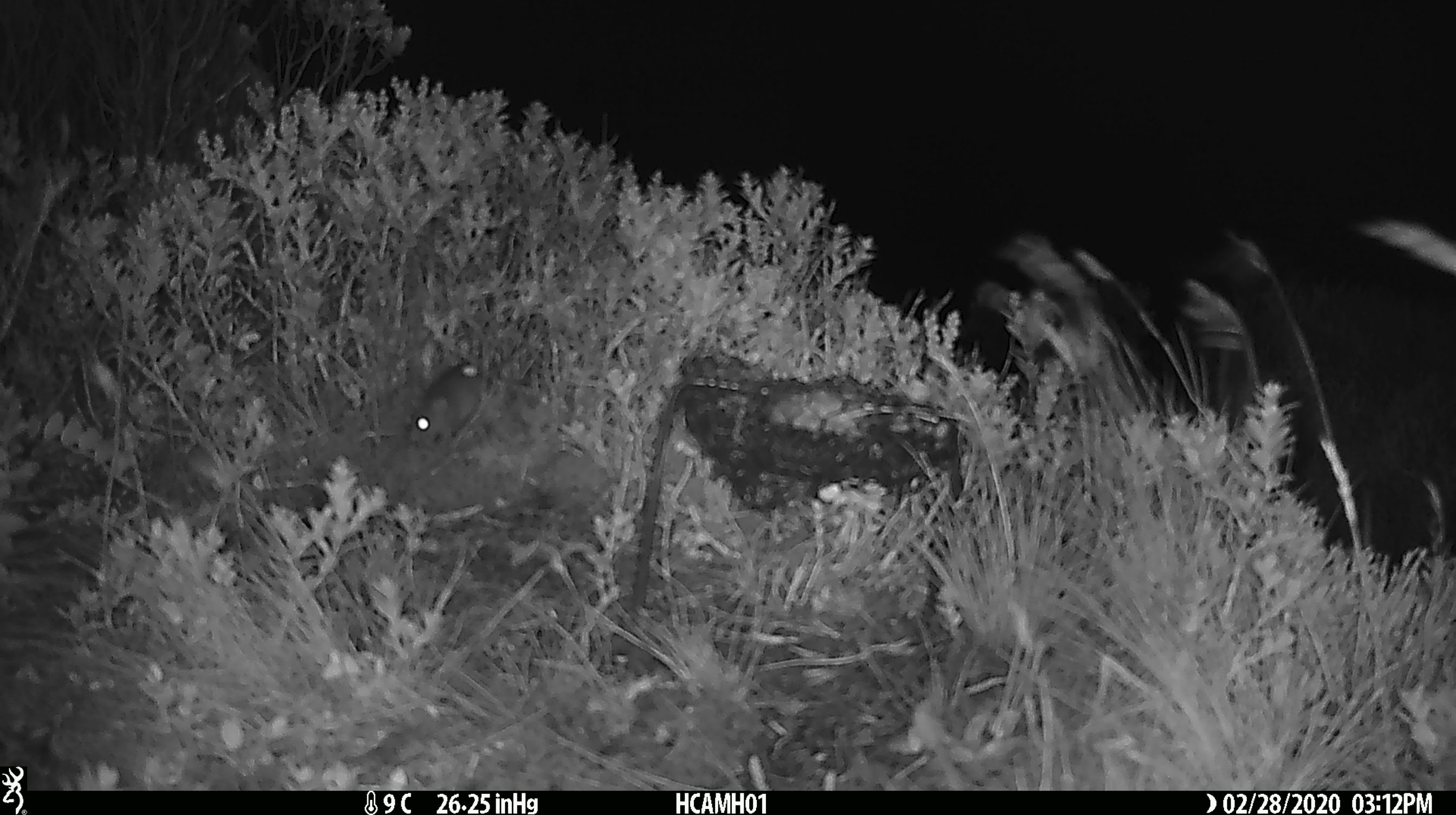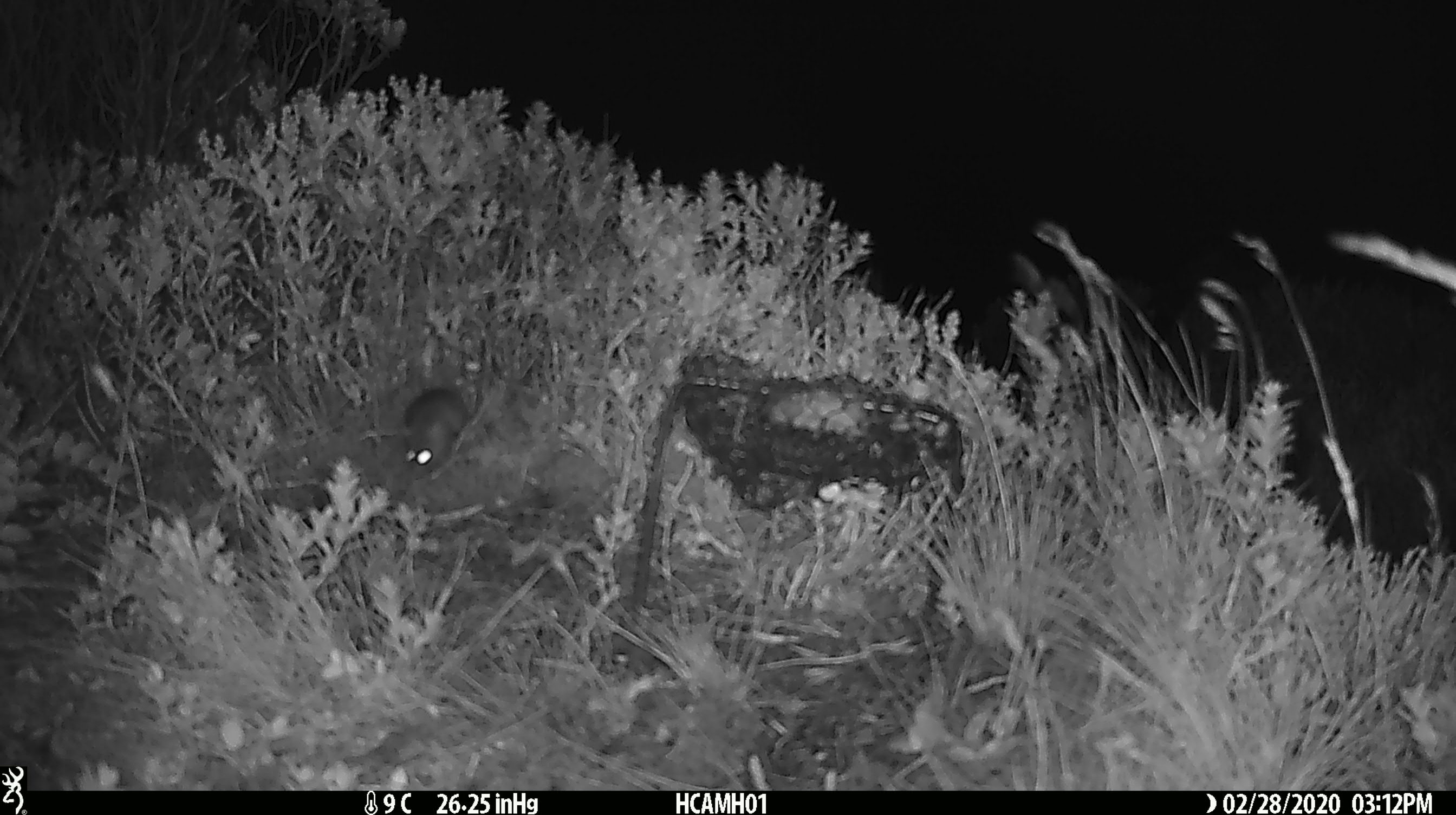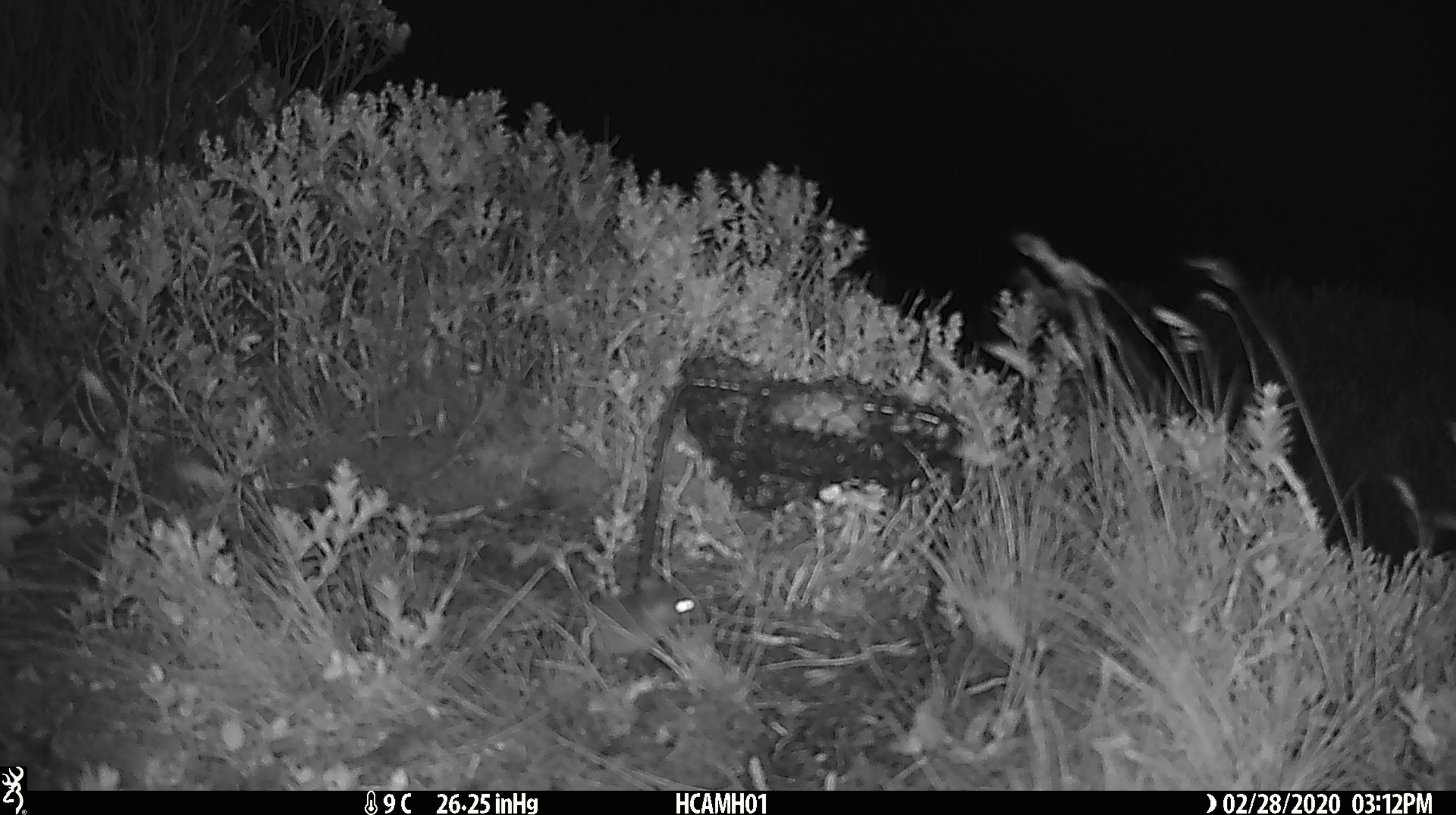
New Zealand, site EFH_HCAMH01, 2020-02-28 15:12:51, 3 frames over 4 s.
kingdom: Animalia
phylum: Chordata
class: Mammalia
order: Rodentia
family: Muridae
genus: Mus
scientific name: Mus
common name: mouse